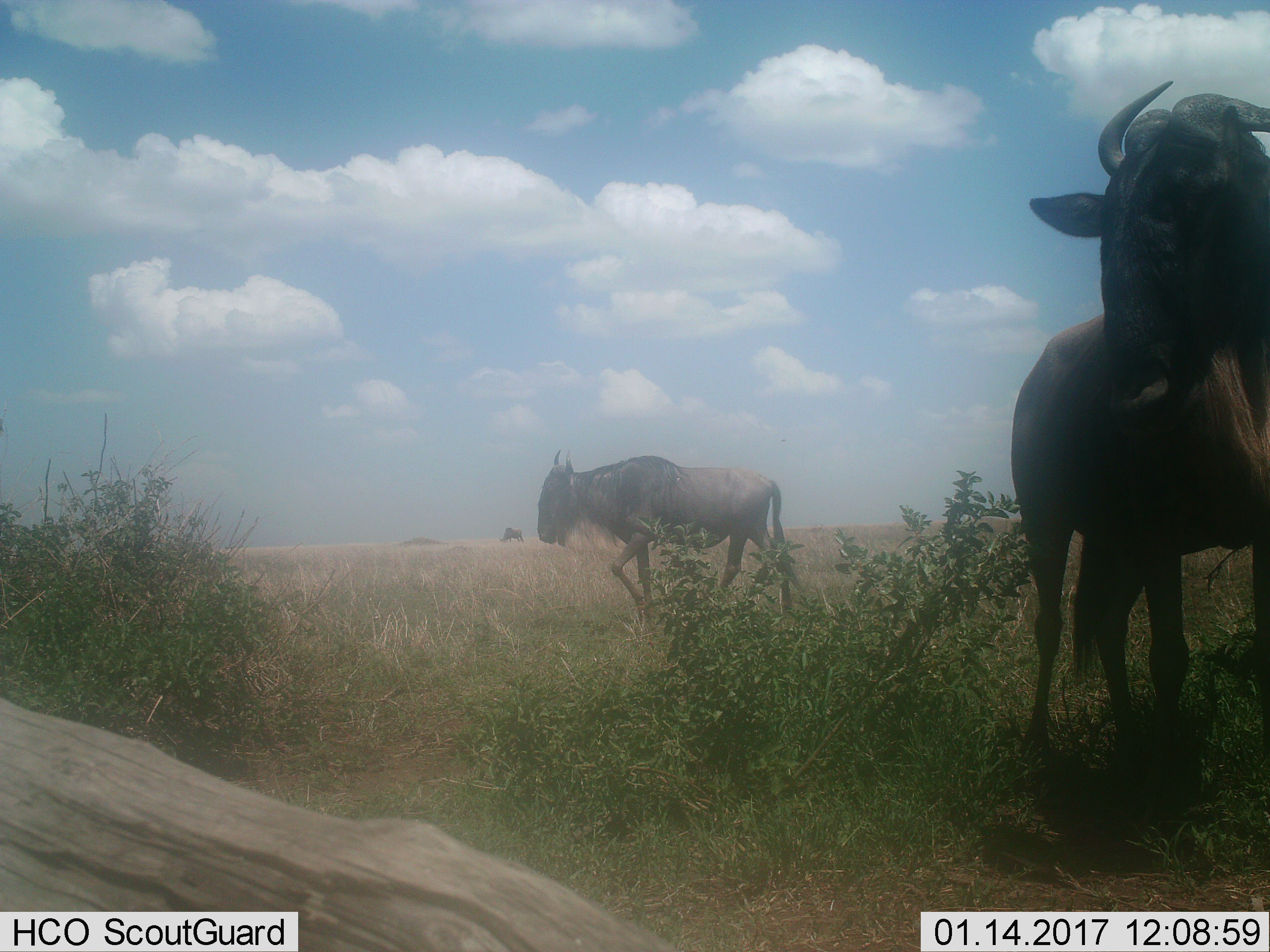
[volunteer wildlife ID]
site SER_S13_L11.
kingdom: Animalia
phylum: Chordata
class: Mammalia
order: Artiodactyla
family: Bovidae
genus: Connochaetes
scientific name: Connochaetes taurinus taurinus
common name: blue wildebeest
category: wildebeestblue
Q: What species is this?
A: Wildebeestblue (blue wildebeest) (Connochaetes taurinus taurinus).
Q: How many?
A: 3.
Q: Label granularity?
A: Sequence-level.